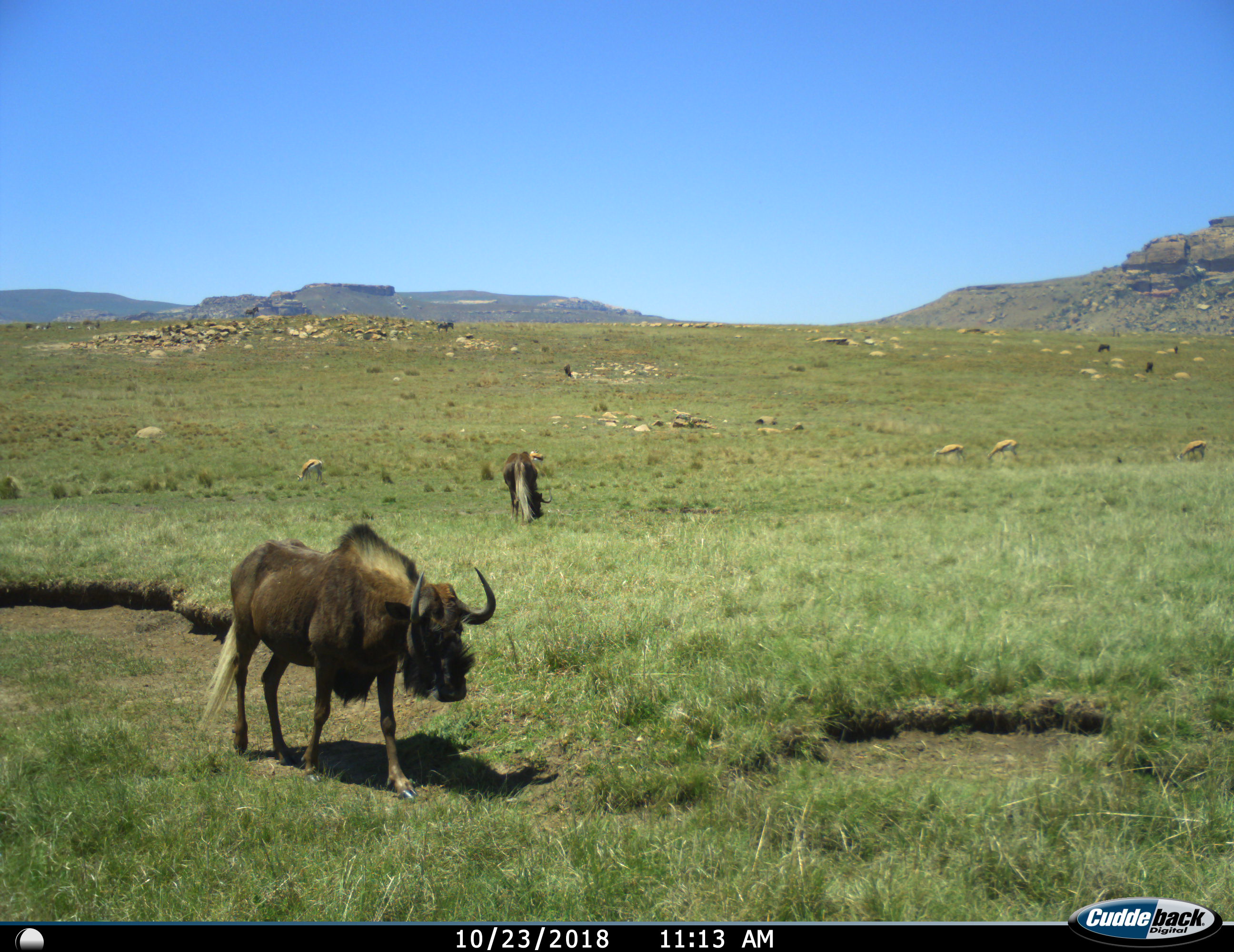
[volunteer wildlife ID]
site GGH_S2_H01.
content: unidentified animal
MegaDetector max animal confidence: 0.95